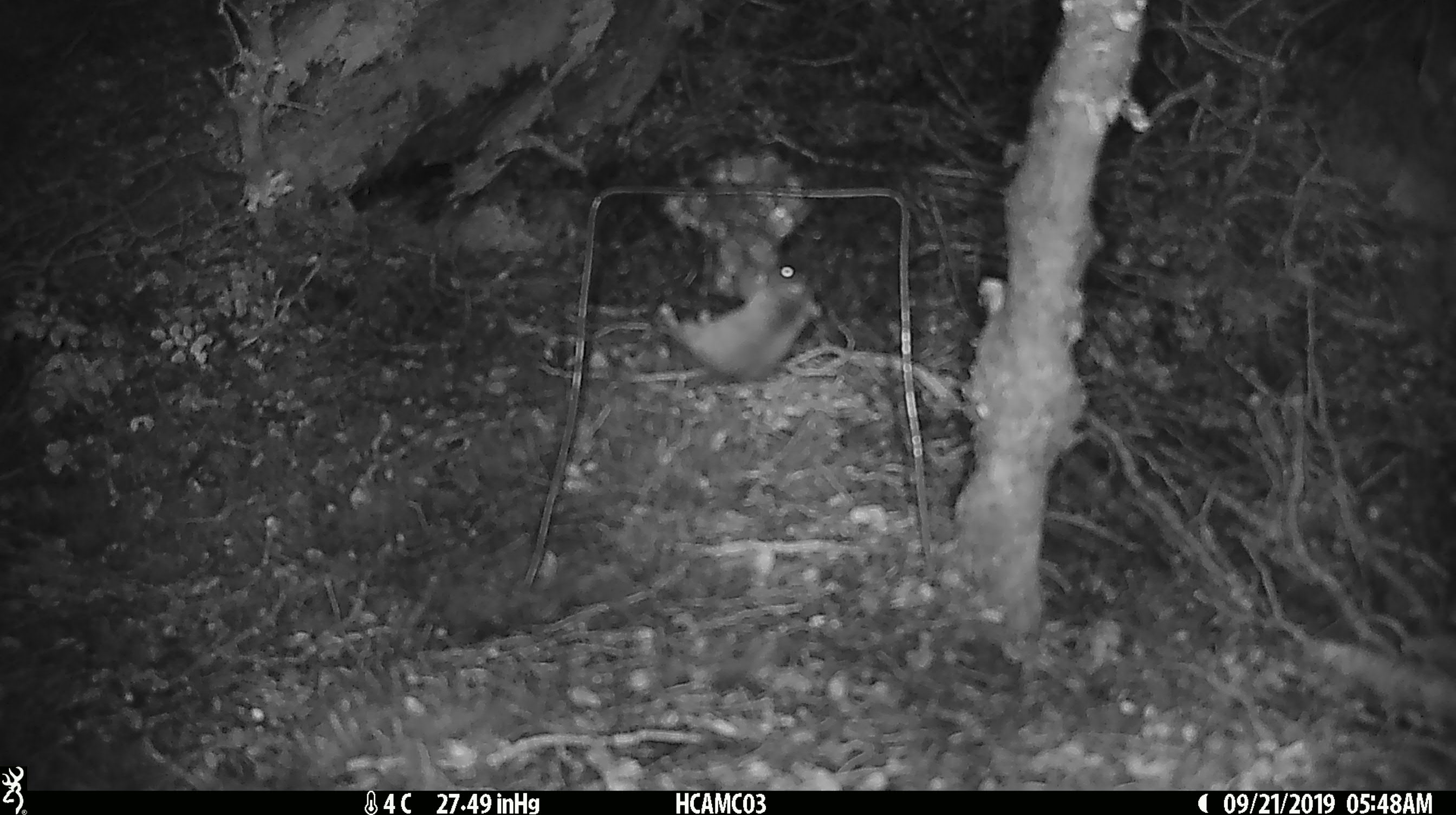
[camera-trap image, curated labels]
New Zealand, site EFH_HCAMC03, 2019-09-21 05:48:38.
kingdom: Animalia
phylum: Chordata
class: Mammalia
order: Rodentia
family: Muridae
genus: Mus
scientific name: Mus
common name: mouse